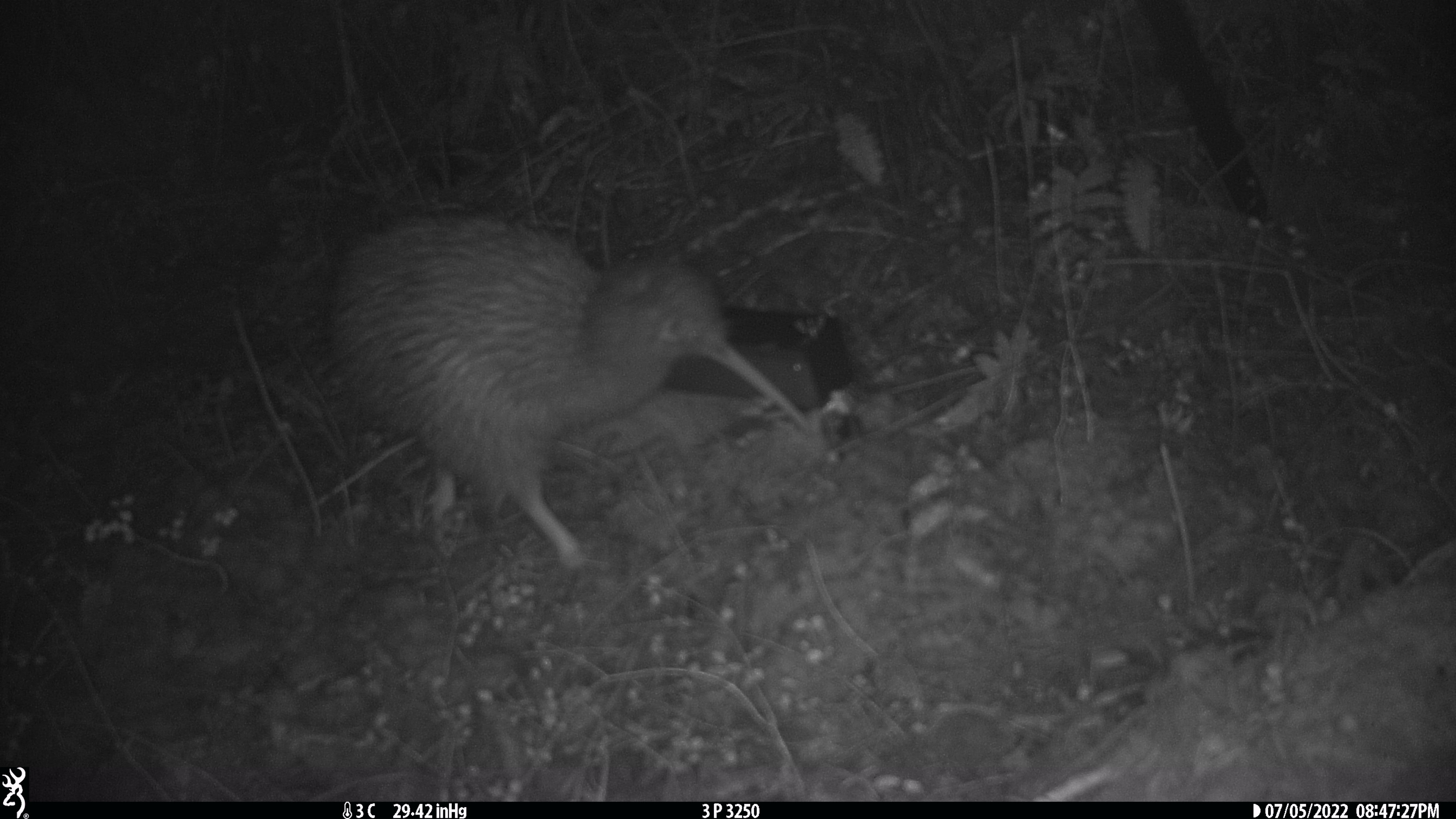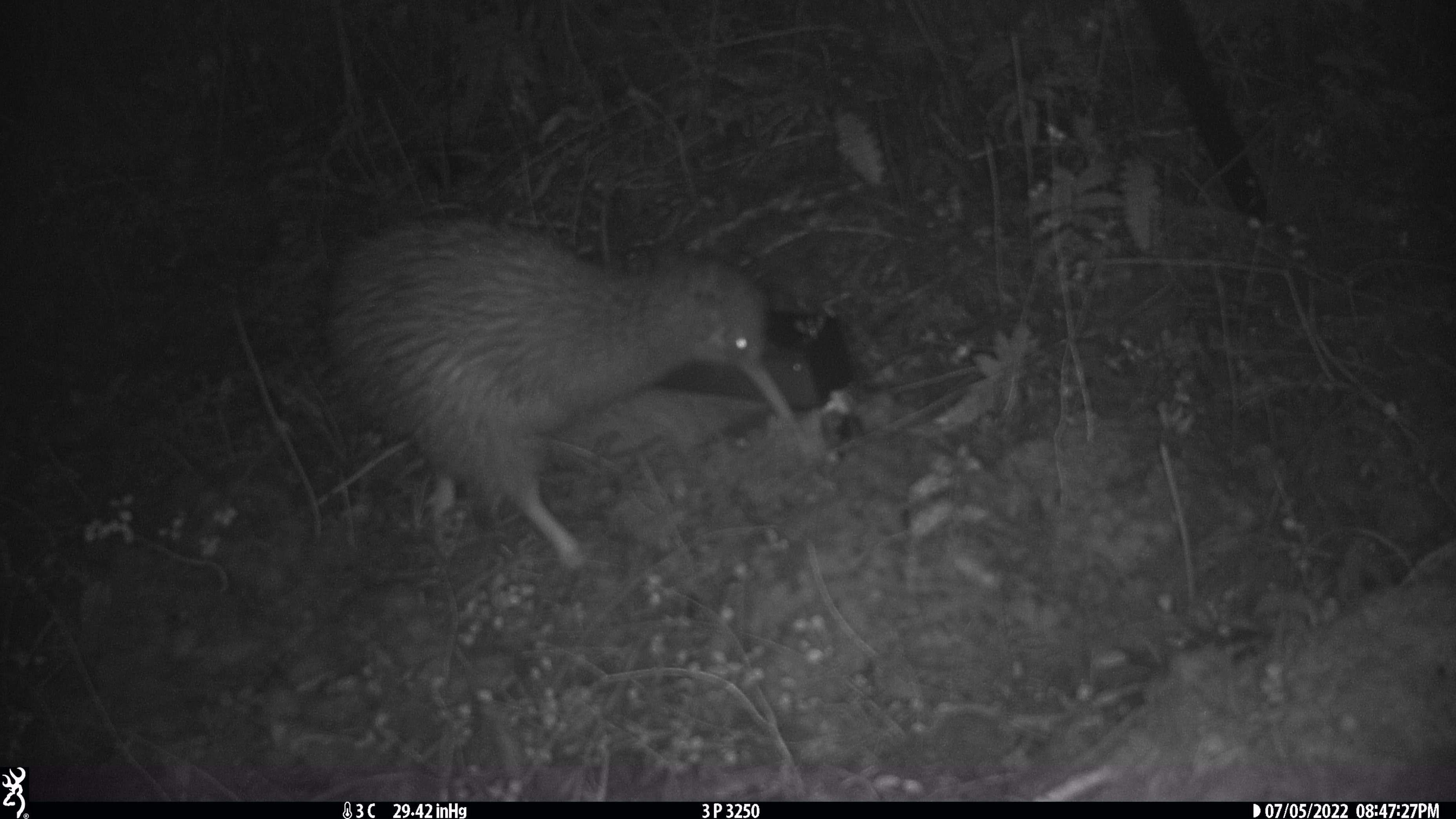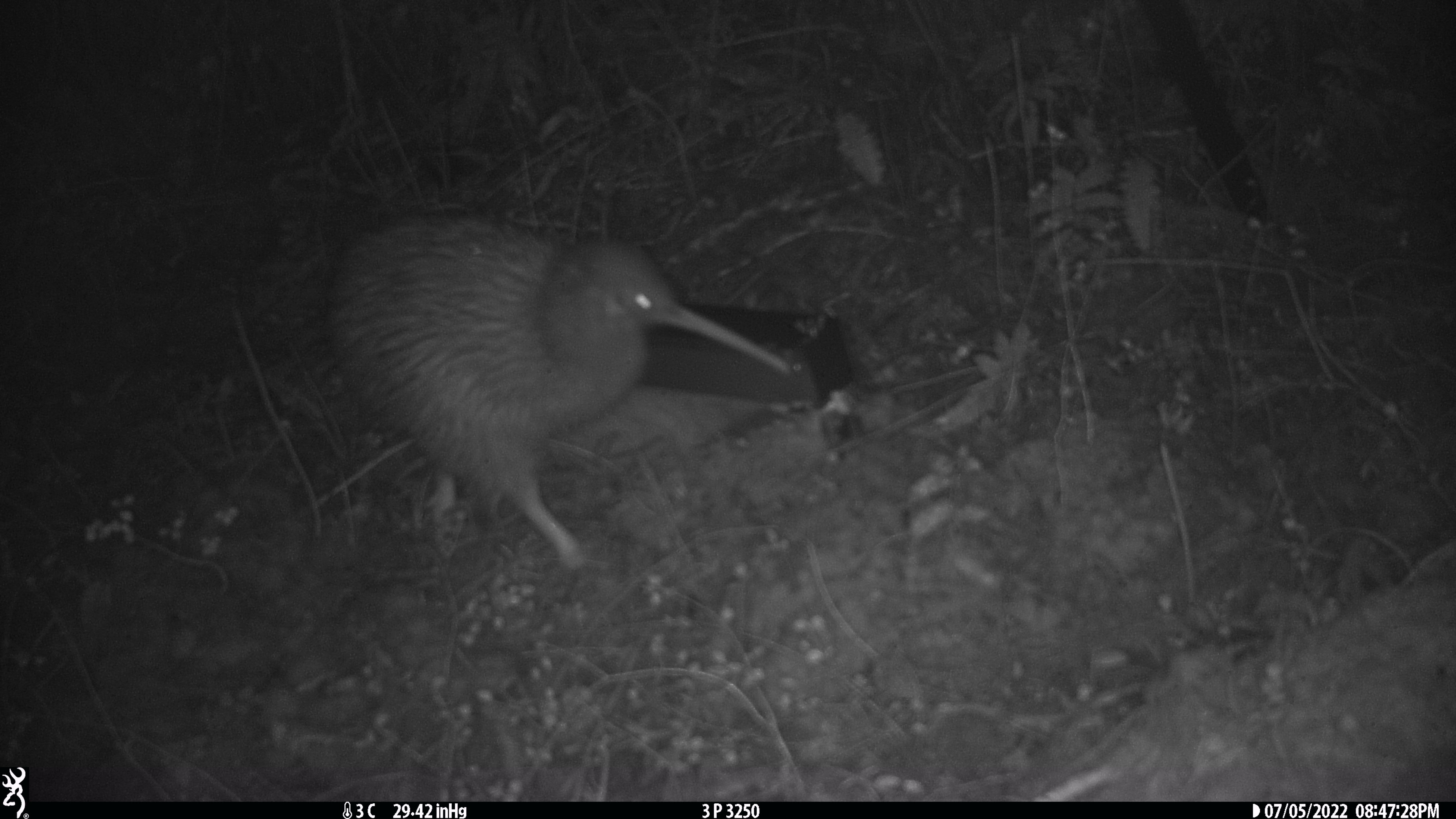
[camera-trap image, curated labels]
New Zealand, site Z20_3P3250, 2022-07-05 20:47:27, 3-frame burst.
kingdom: Animalia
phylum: Chordata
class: Aves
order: Apterygiformes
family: Apterygidae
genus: Apteryx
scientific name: Apteryx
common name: kiwi